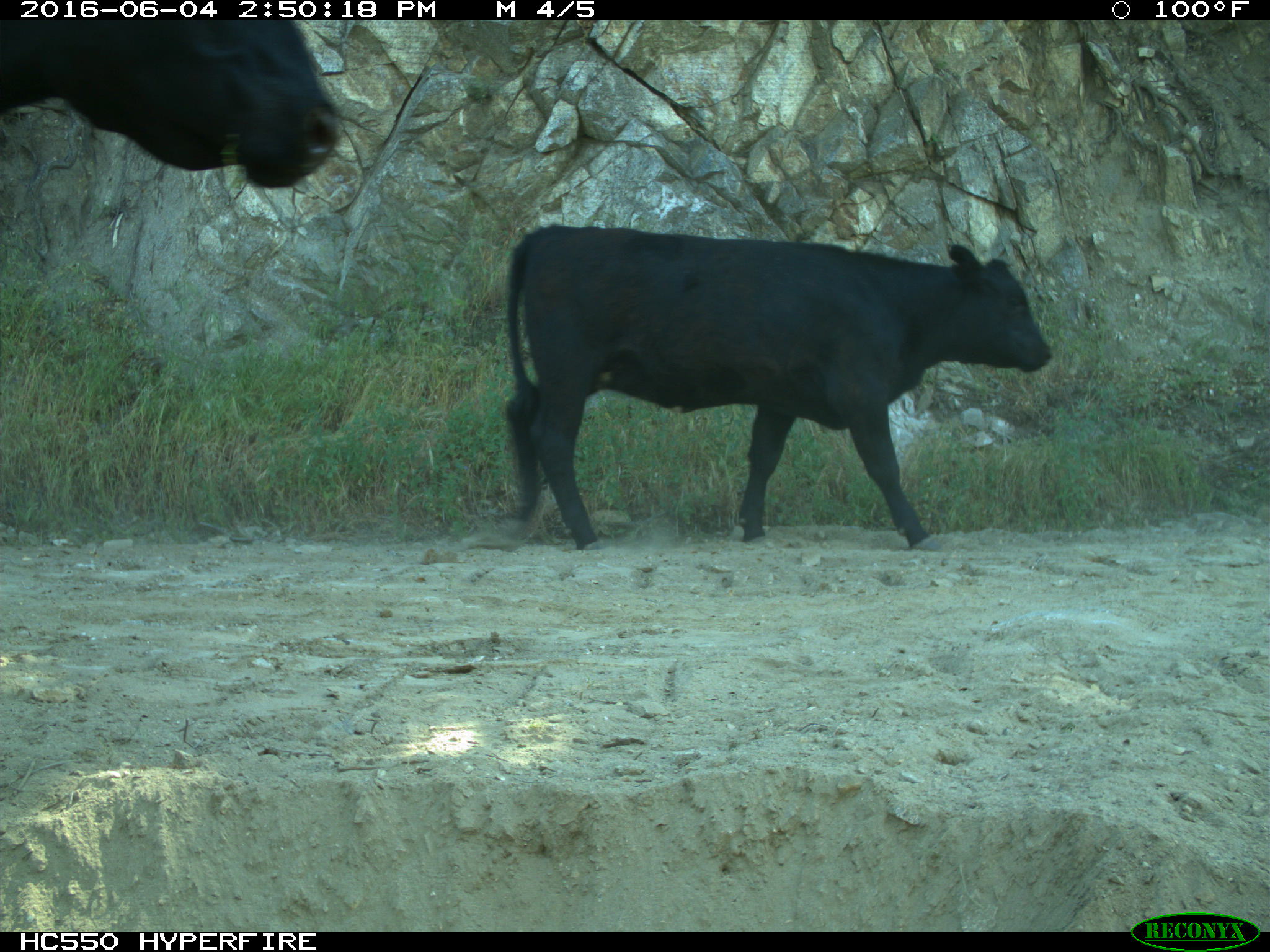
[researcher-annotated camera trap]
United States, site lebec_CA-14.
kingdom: Animalia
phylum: Chordata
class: Mammalia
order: Artiodactyla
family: Bovidae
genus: Bos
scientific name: Bos taurus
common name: domestic cow